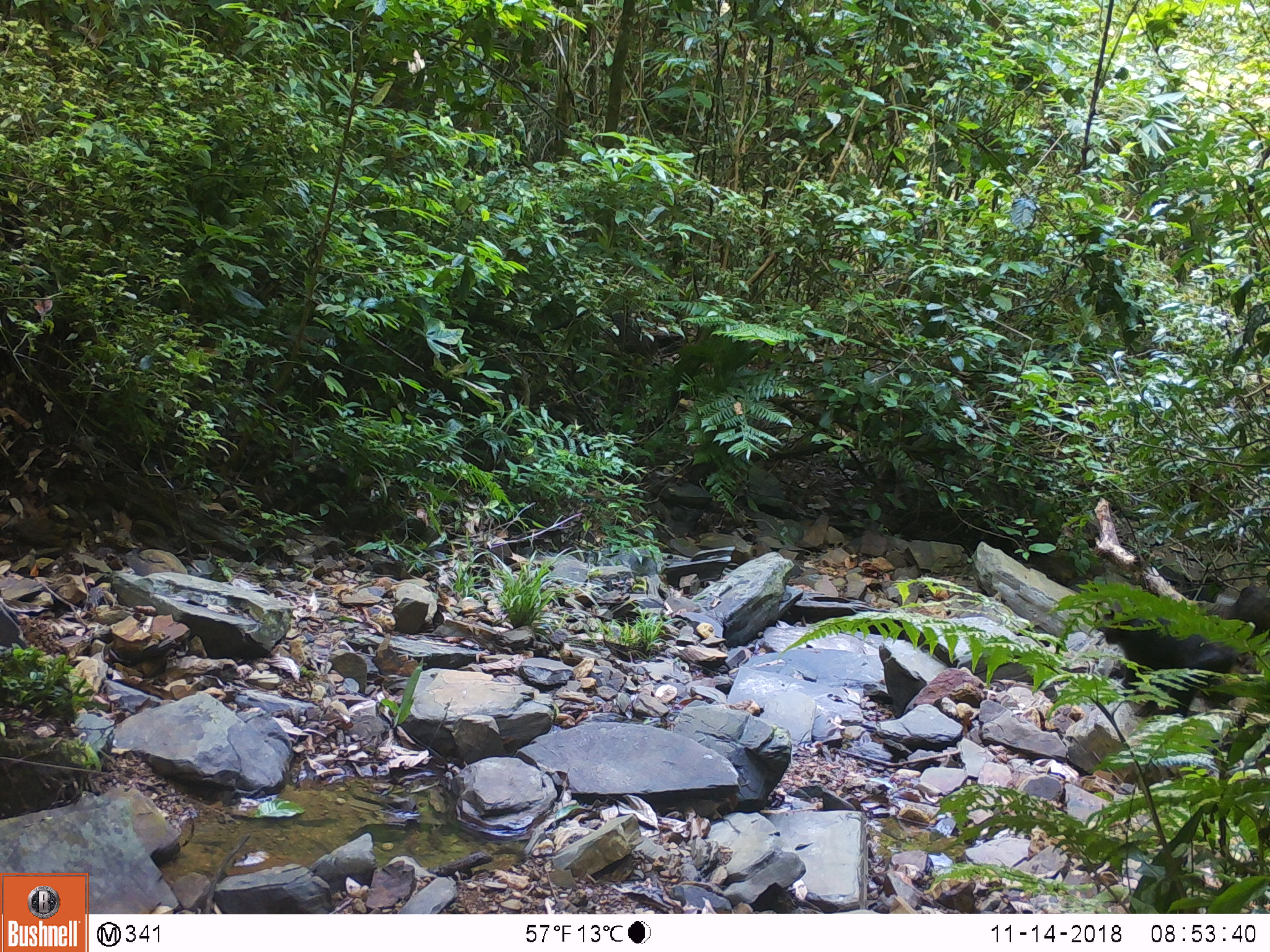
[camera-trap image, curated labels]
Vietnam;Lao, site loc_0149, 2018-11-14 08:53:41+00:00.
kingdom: Animalia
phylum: Chordata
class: Mammalia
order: Primates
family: Cercopithecidae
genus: Macaca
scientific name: Macaca arctoides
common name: stump-tailed macaque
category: stump tailed macaque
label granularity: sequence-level